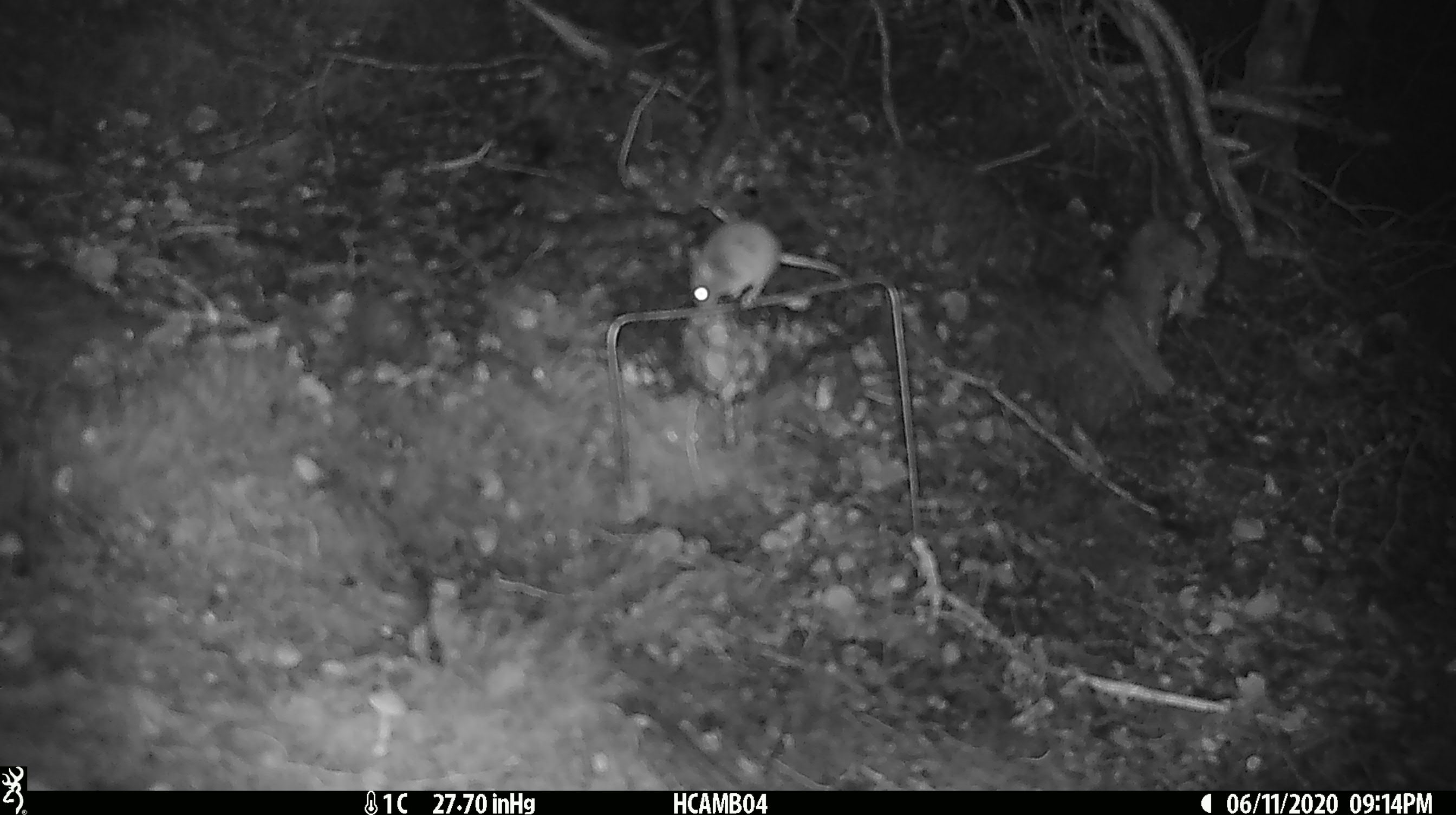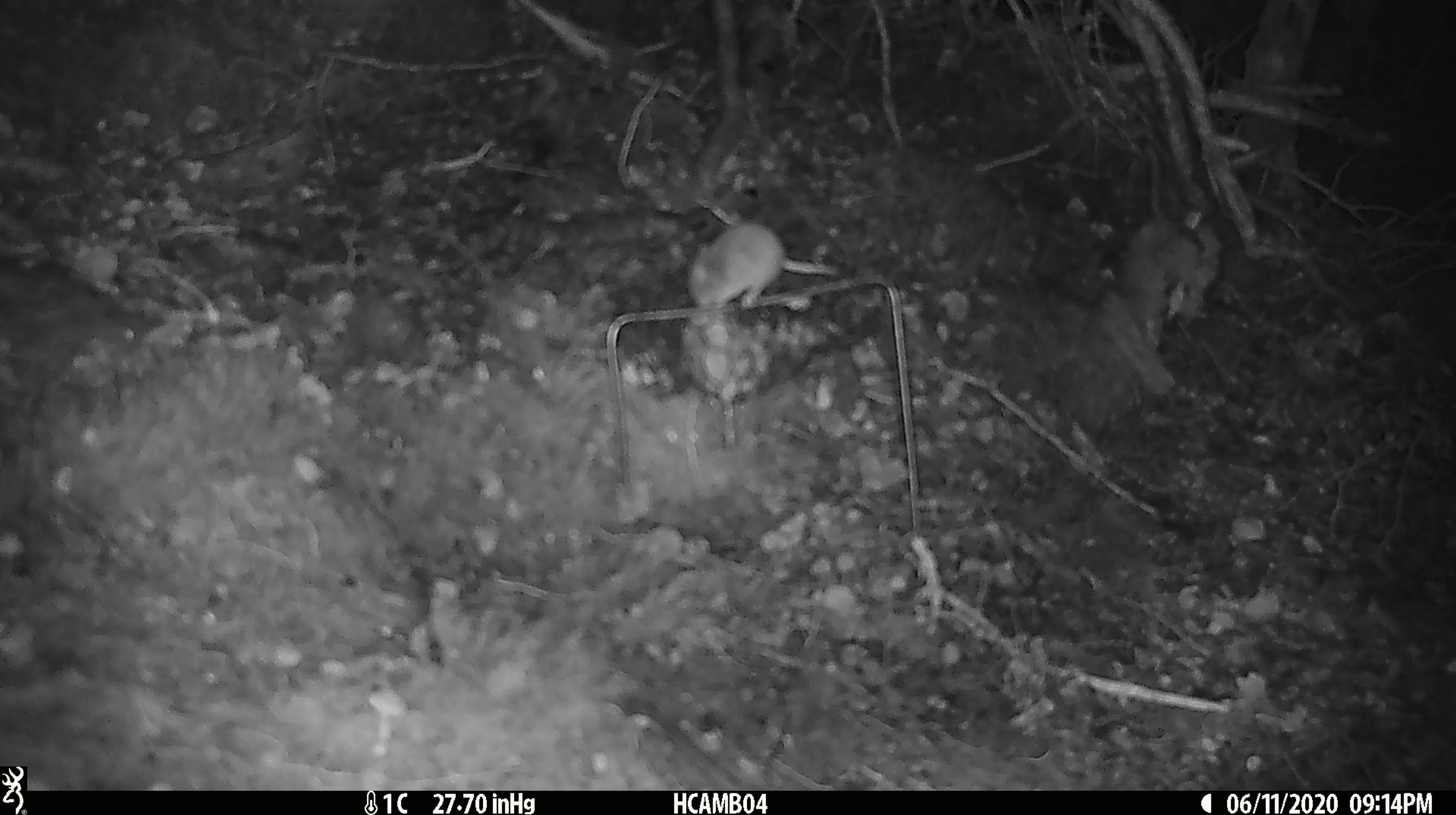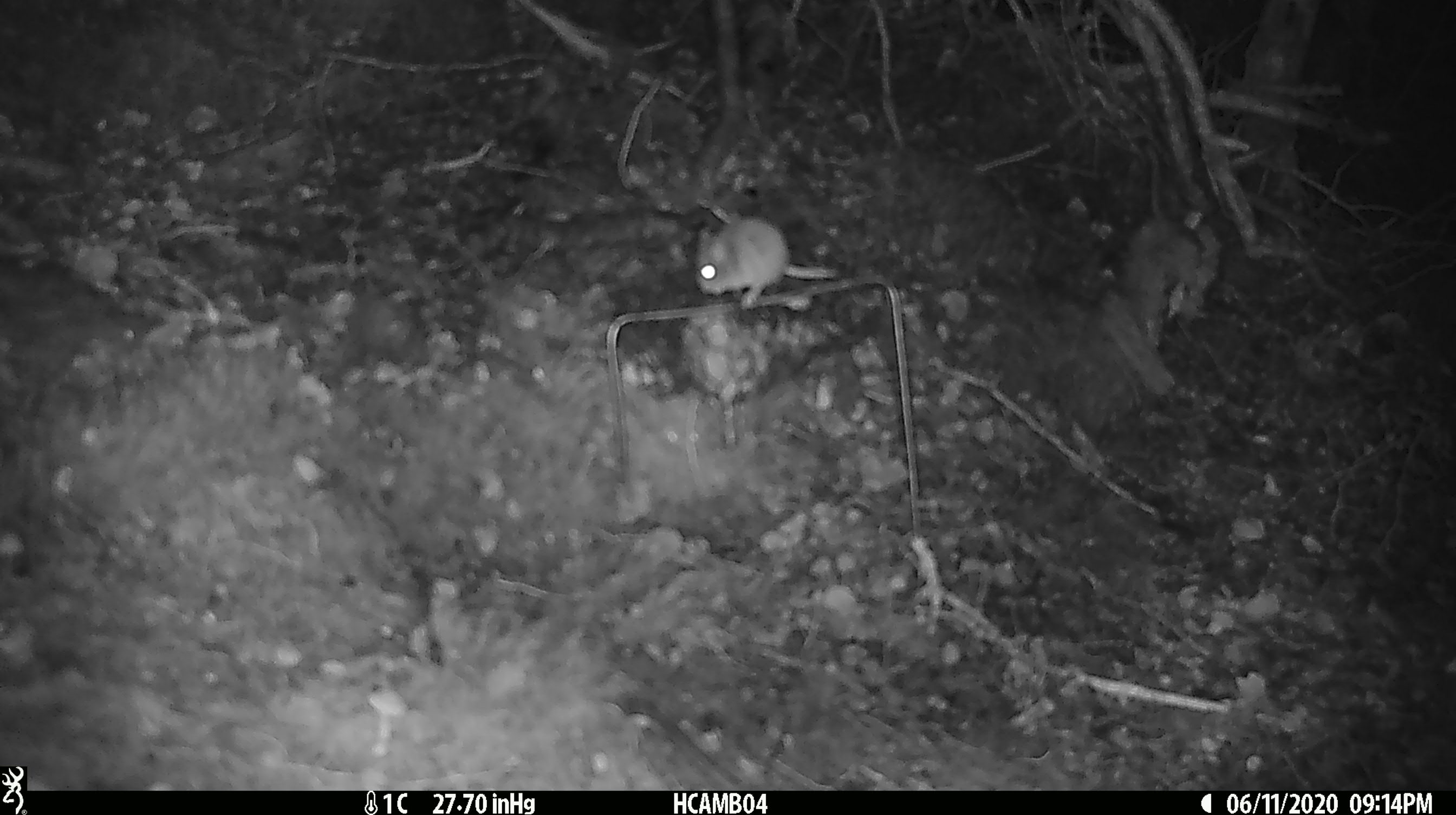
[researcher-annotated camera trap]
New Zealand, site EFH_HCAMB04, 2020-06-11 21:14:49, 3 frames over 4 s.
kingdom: Animalia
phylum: Chordata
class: Mammalia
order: Rodentia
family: Muridae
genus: Mus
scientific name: Mus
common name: mouse